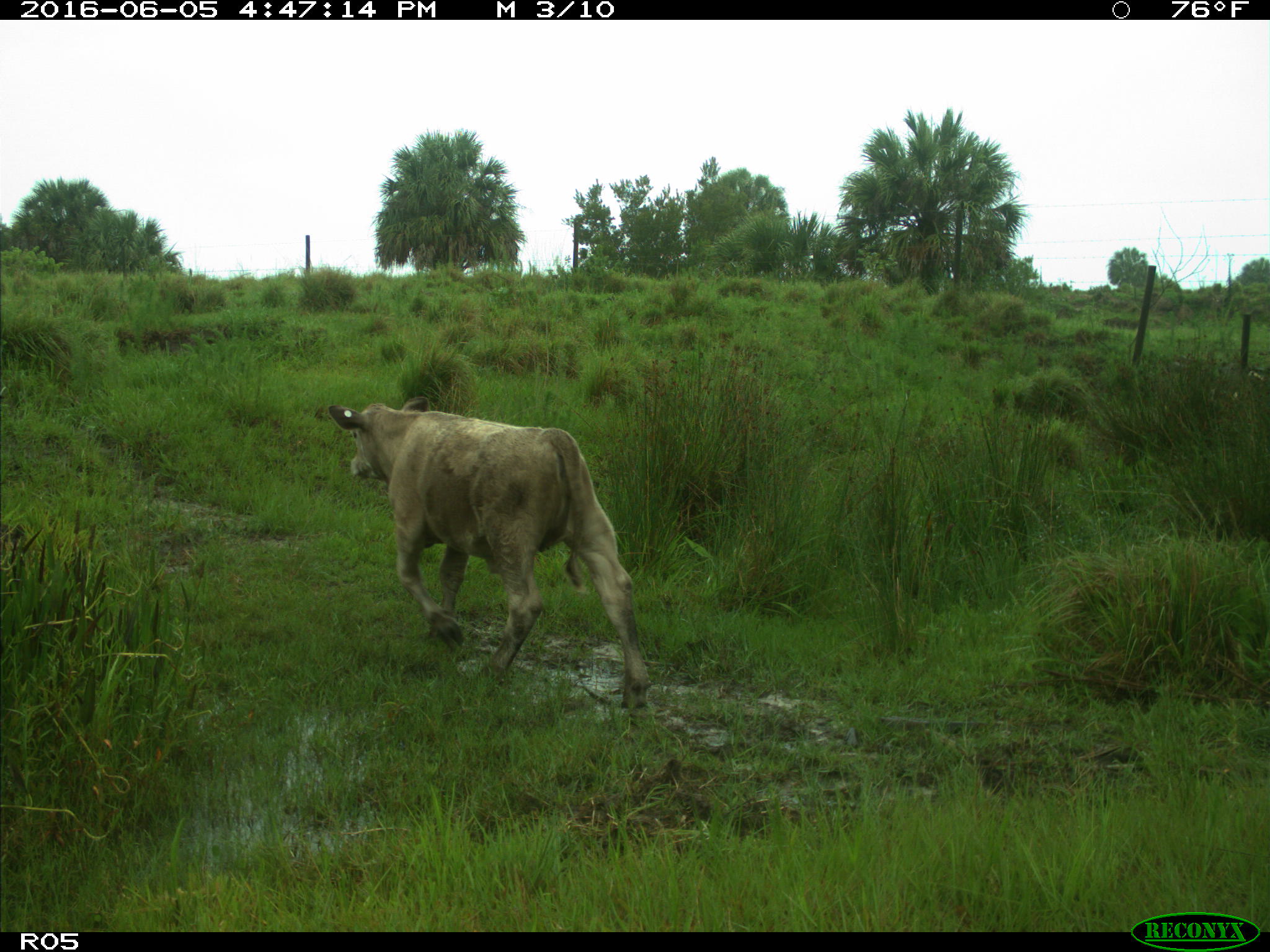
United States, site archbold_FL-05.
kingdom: Animalia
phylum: Chordata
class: Mammalia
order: Artiodactyla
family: Bovidae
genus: Bos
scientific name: Bos taurus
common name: domestic cow